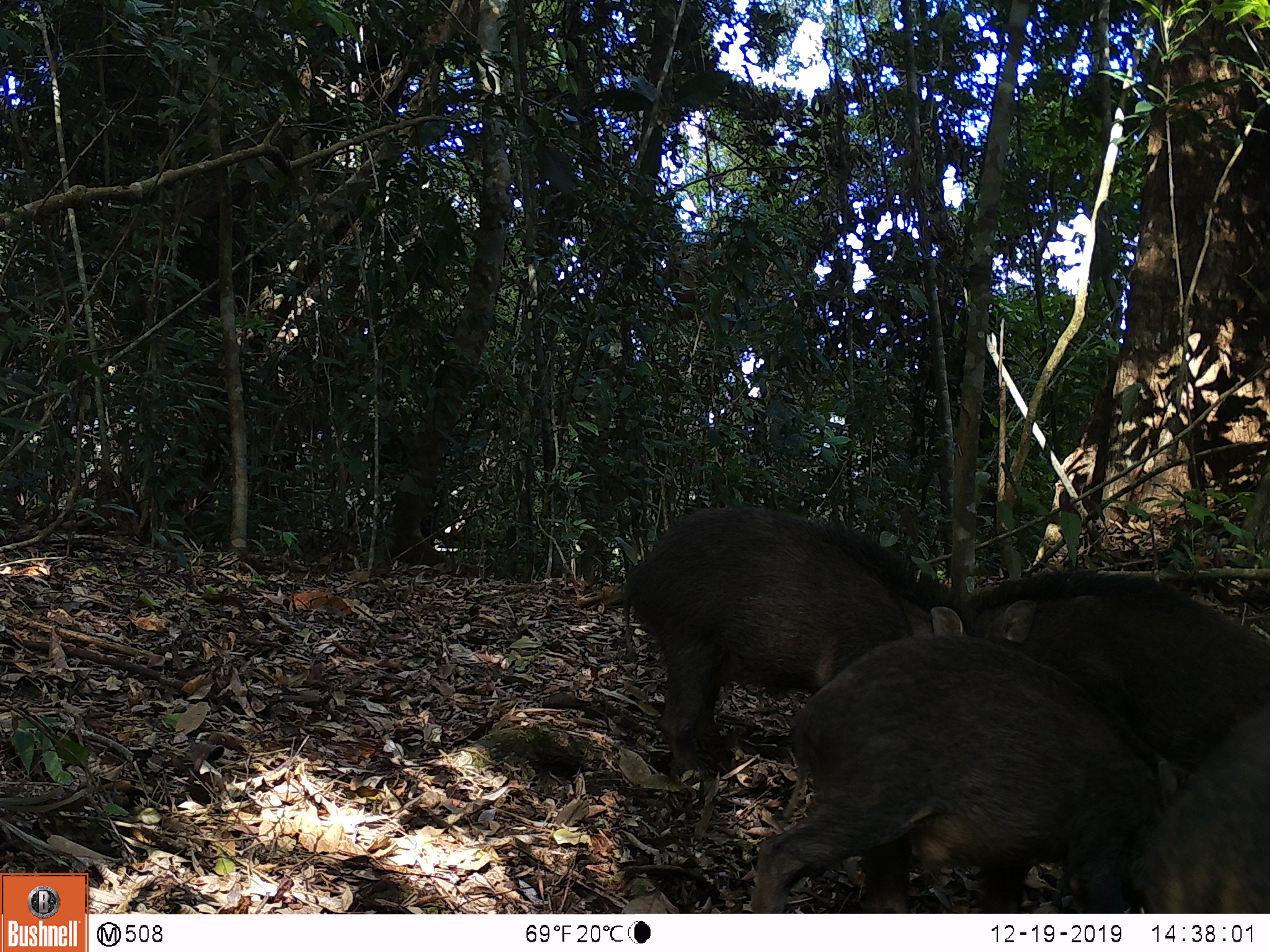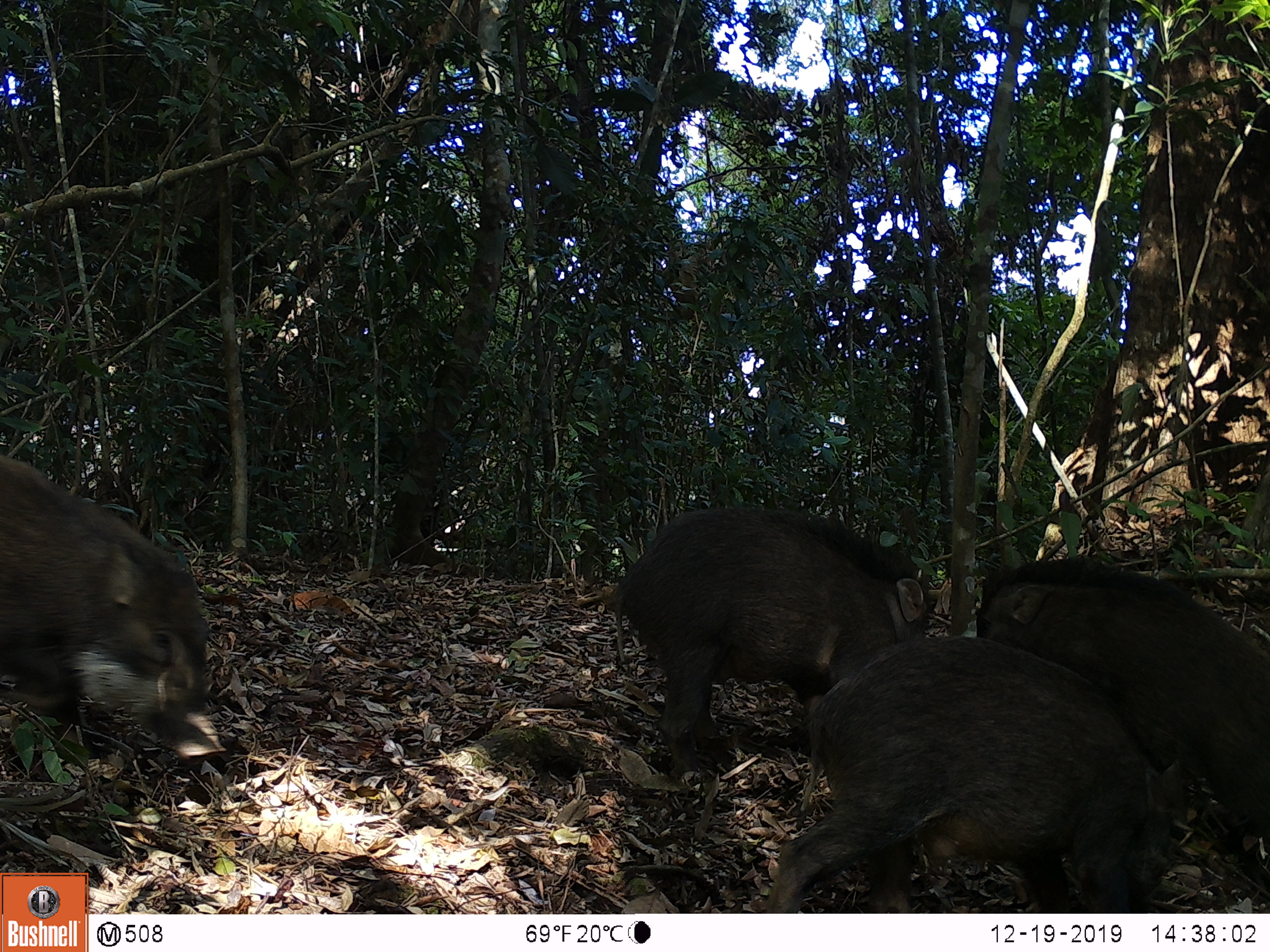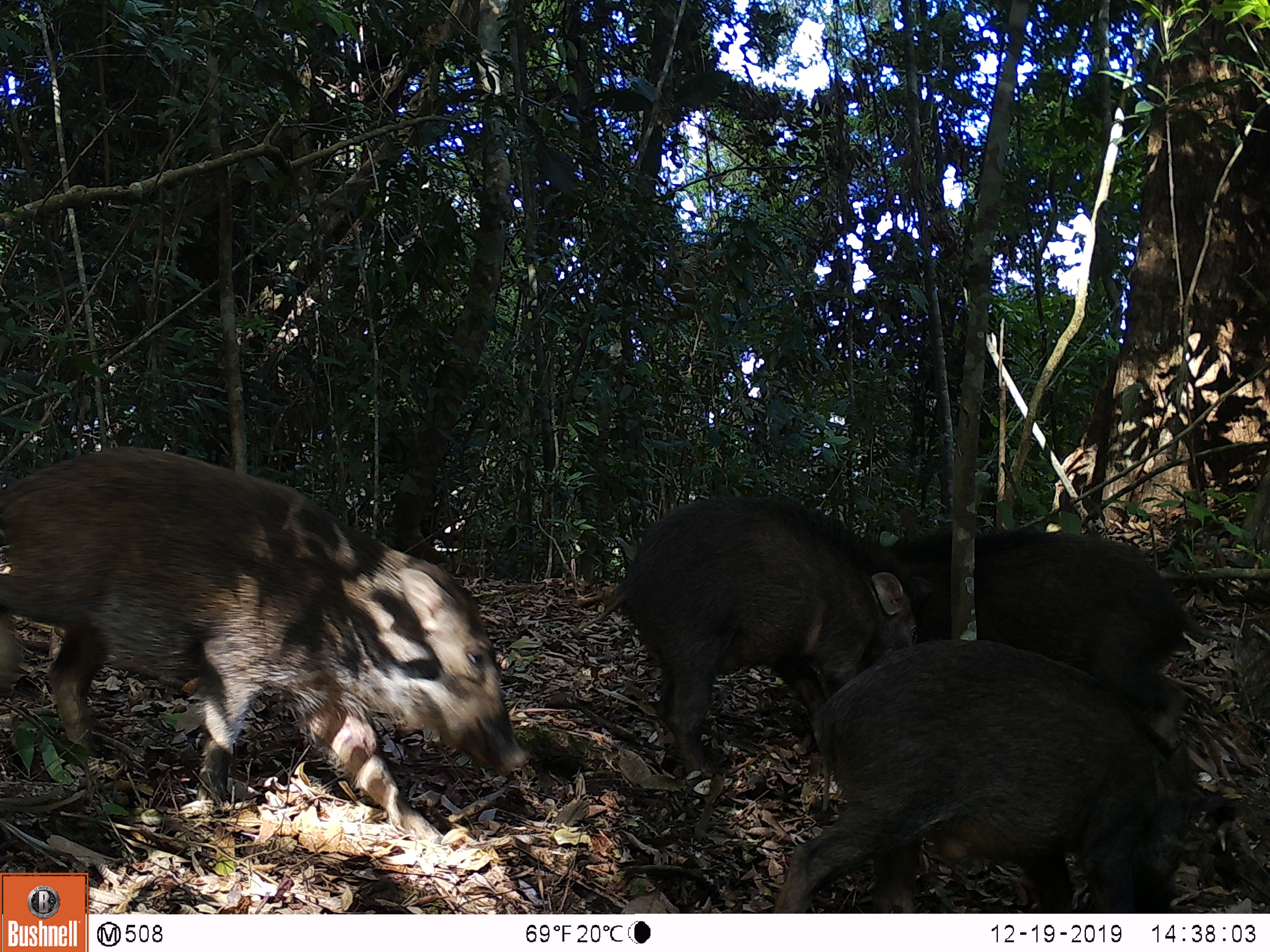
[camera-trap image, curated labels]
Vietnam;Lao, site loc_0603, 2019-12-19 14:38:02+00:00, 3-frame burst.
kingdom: Animalia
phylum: Chordata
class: Mammalia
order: Artiodactyla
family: Suidae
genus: Sus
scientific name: Sus scrofa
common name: eurasian wild pig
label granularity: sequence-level